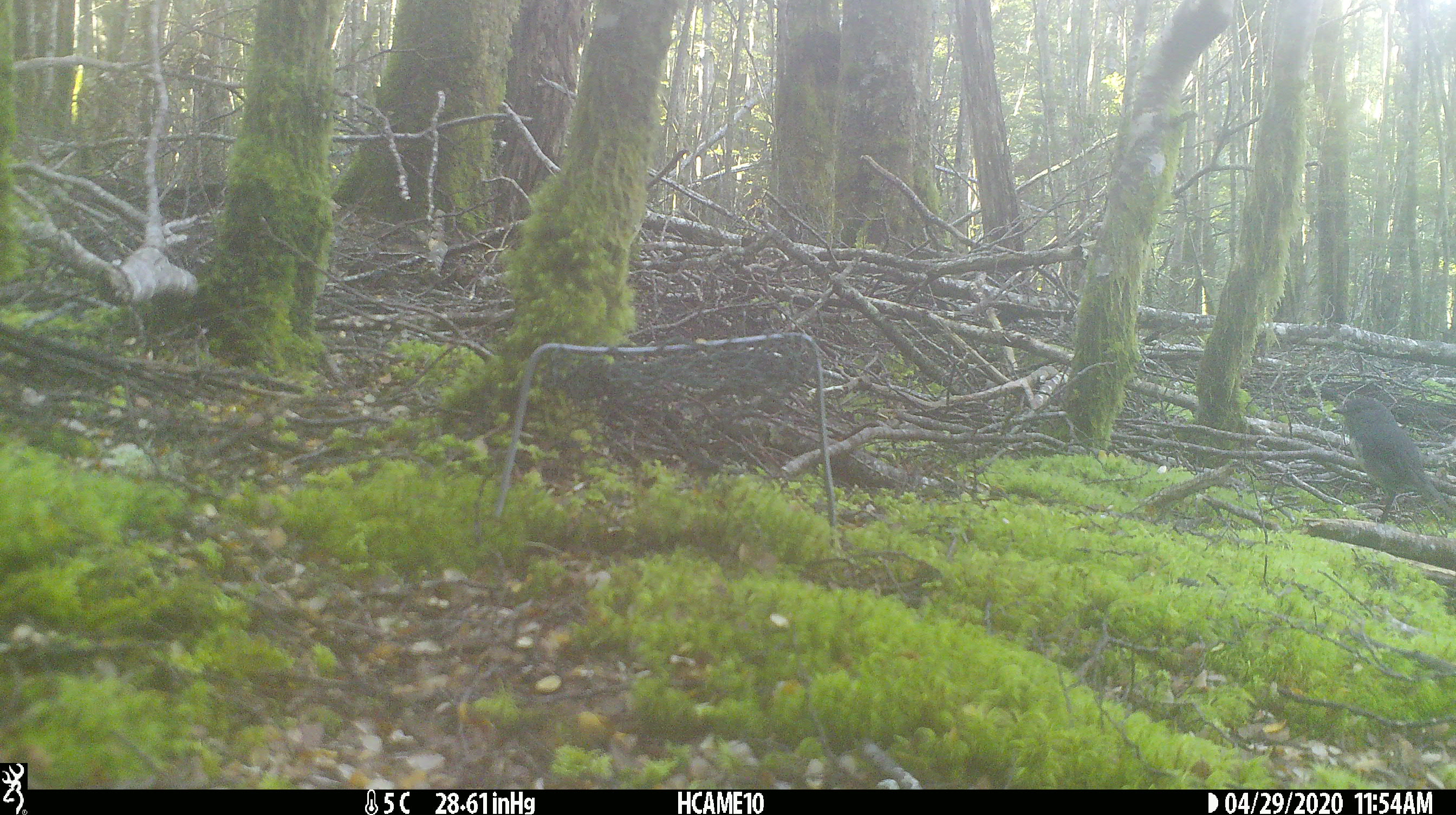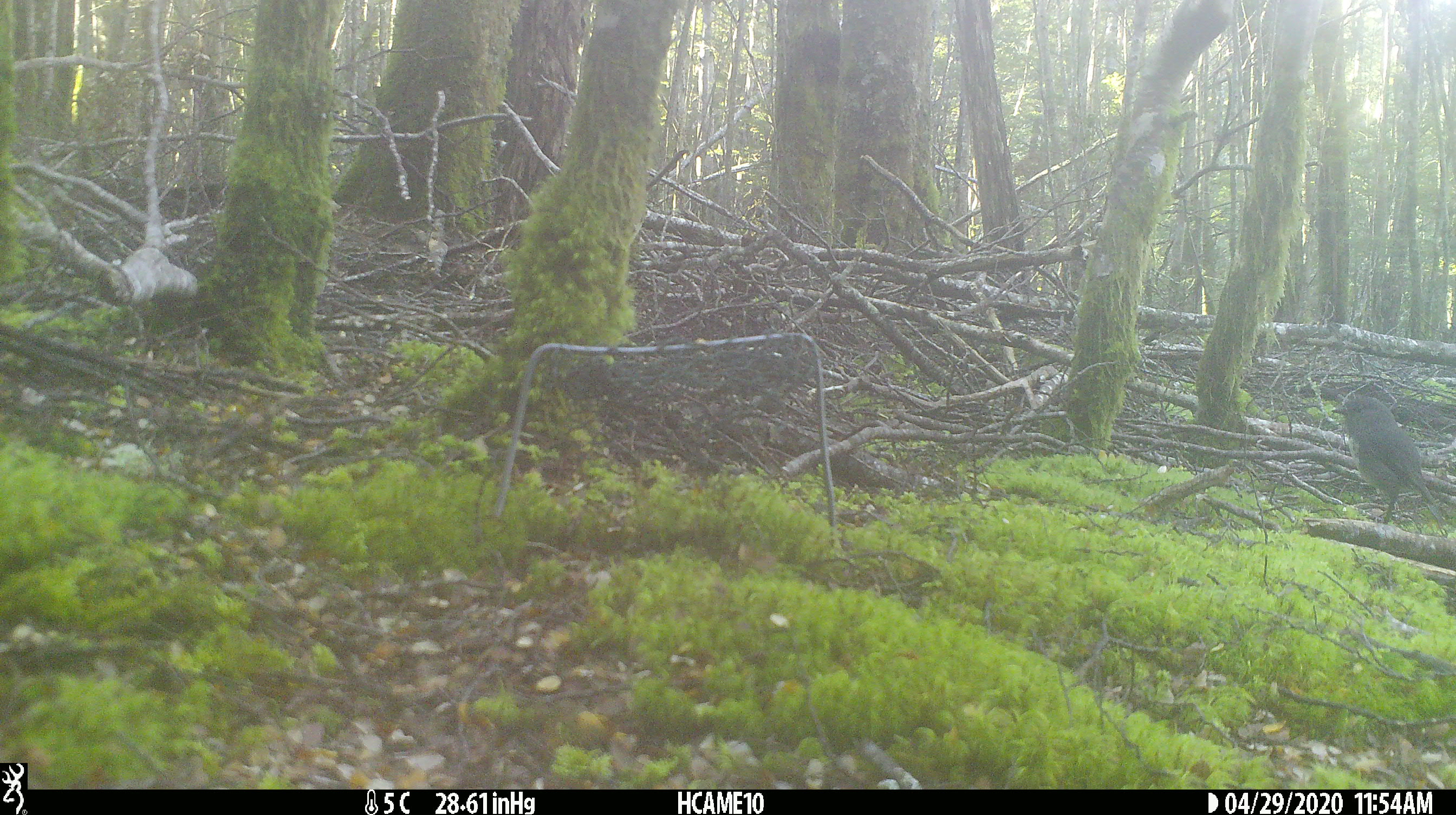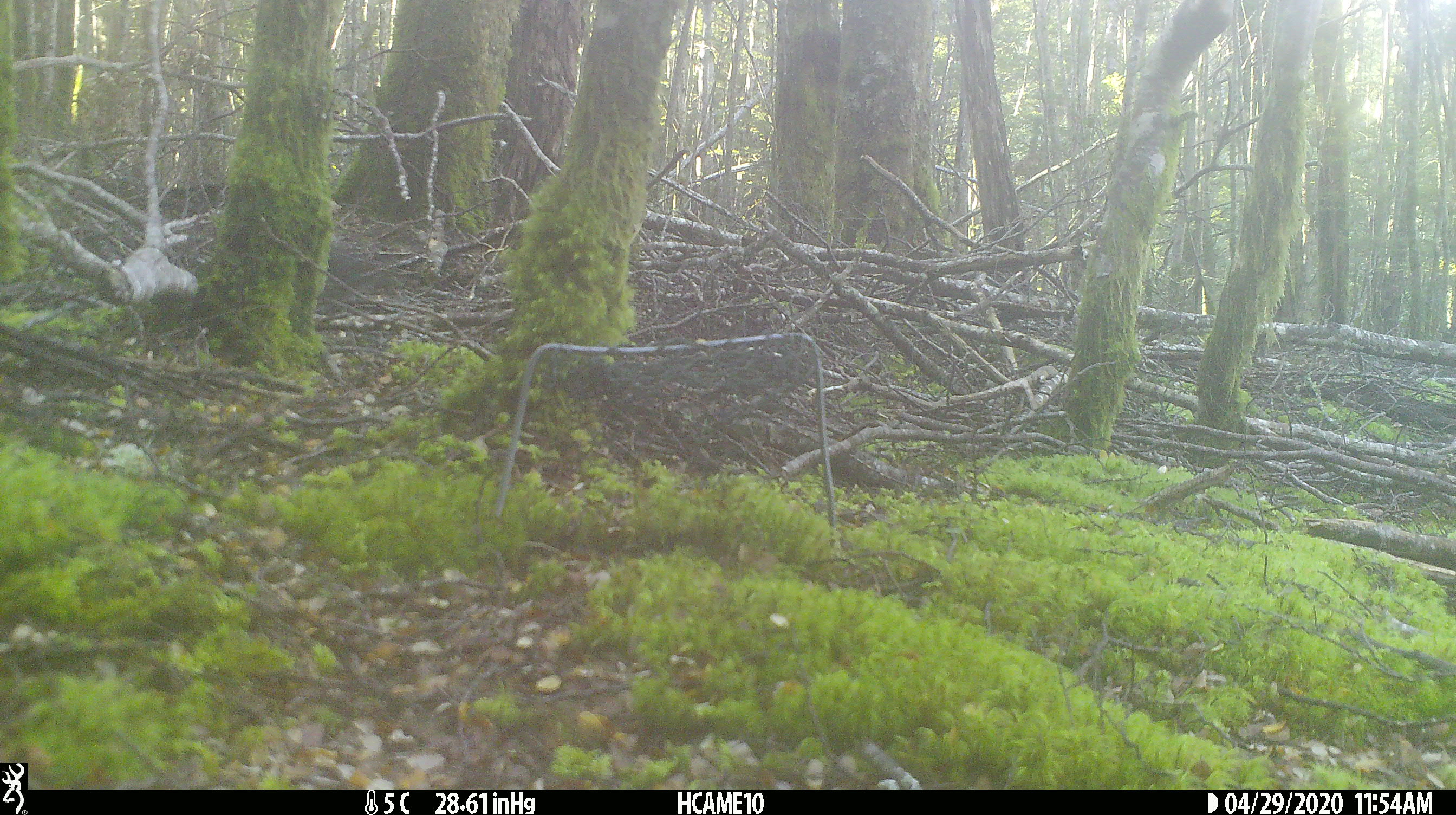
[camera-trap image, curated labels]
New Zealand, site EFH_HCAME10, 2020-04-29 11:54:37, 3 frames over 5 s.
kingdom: Animalia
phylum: Chordata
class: Aves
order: Passeriformes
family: Petroicidae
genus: Petroica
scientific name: Petroica australis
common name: new zealand robin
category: robin